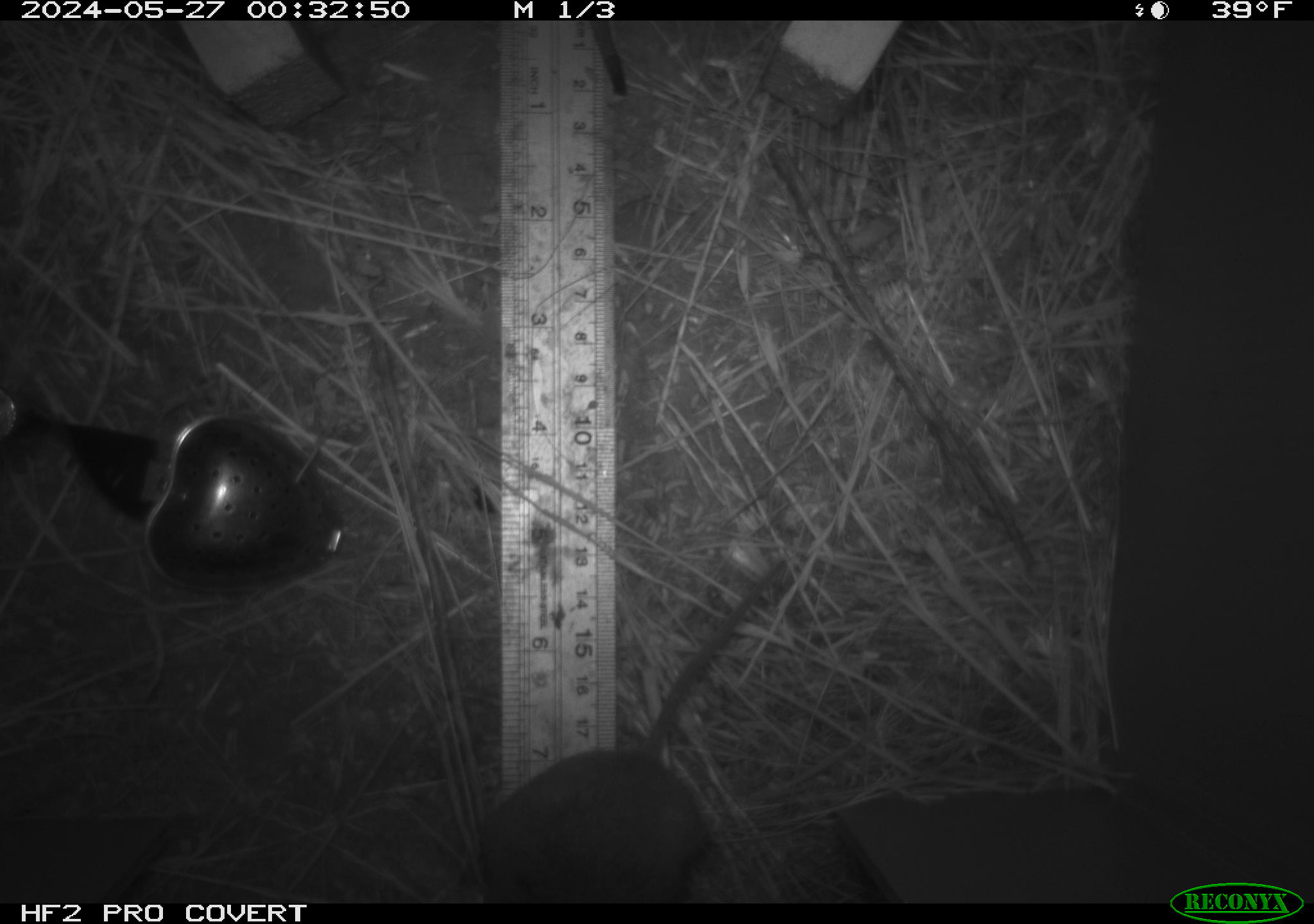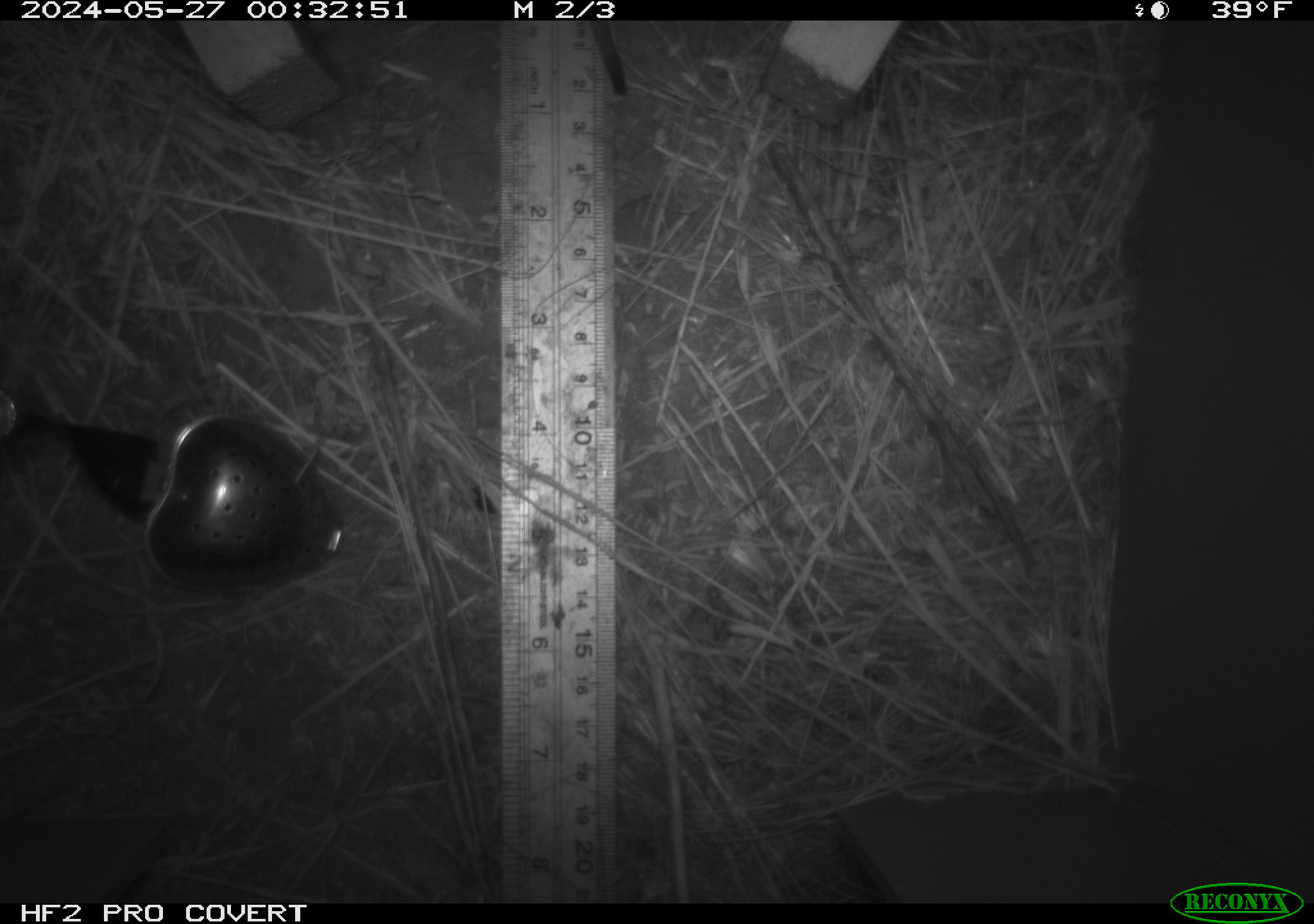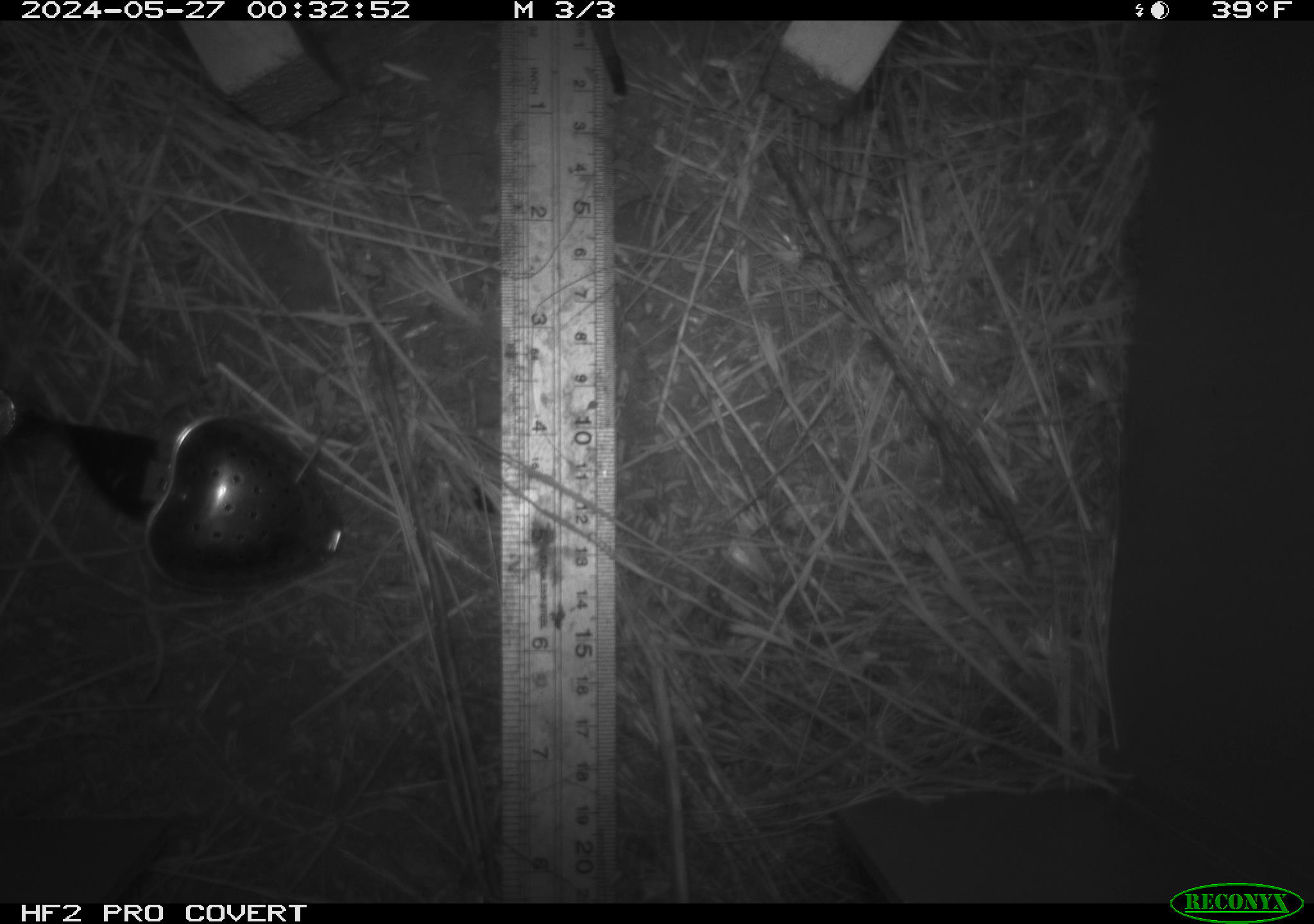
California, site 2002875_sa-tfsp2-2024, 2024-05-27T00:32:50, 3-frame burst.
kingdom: Animalia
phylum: Chordata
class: Mammalia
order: Rodentia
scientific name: Rodentia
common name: rodent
Rodent (Rodentia).